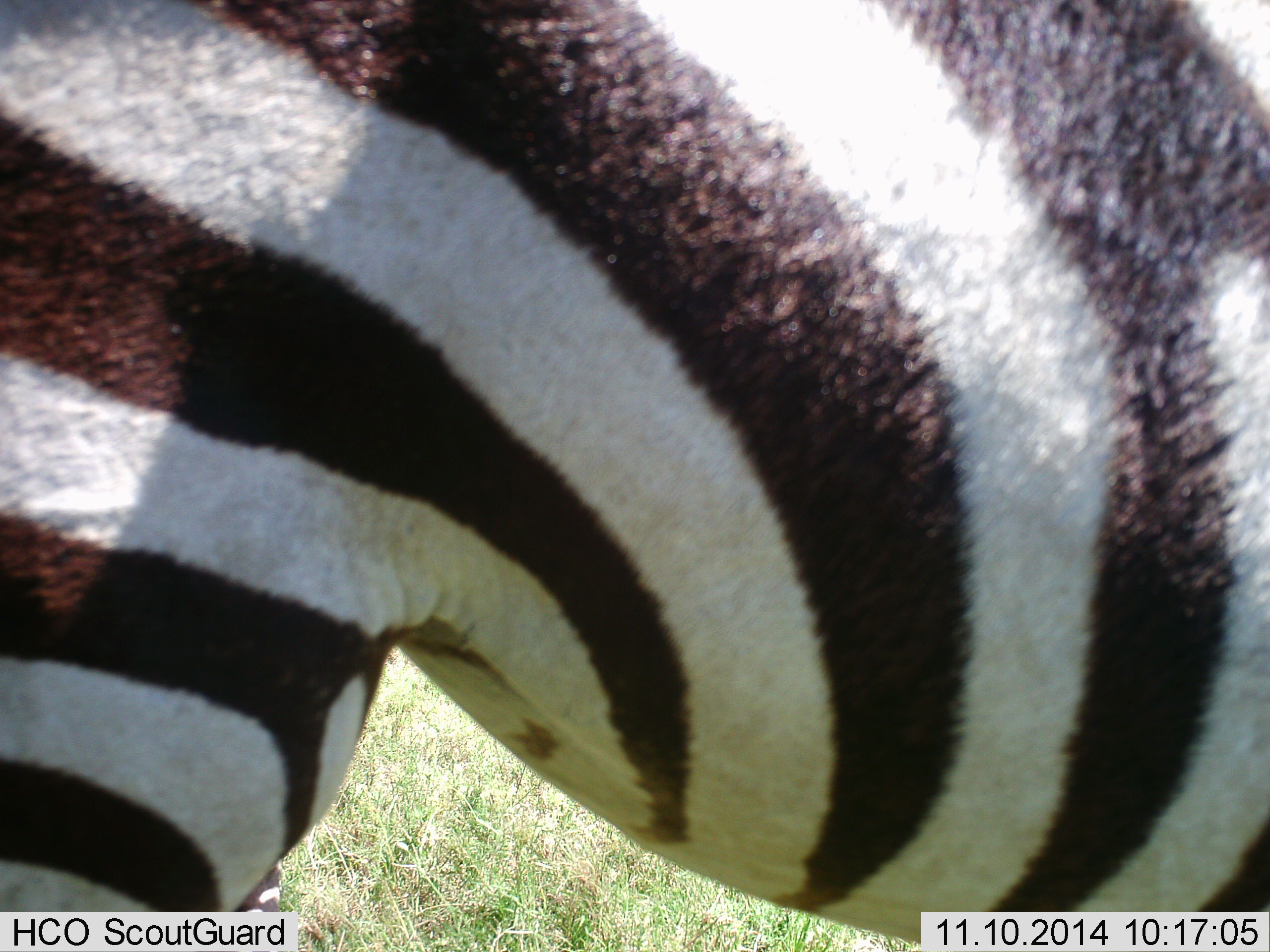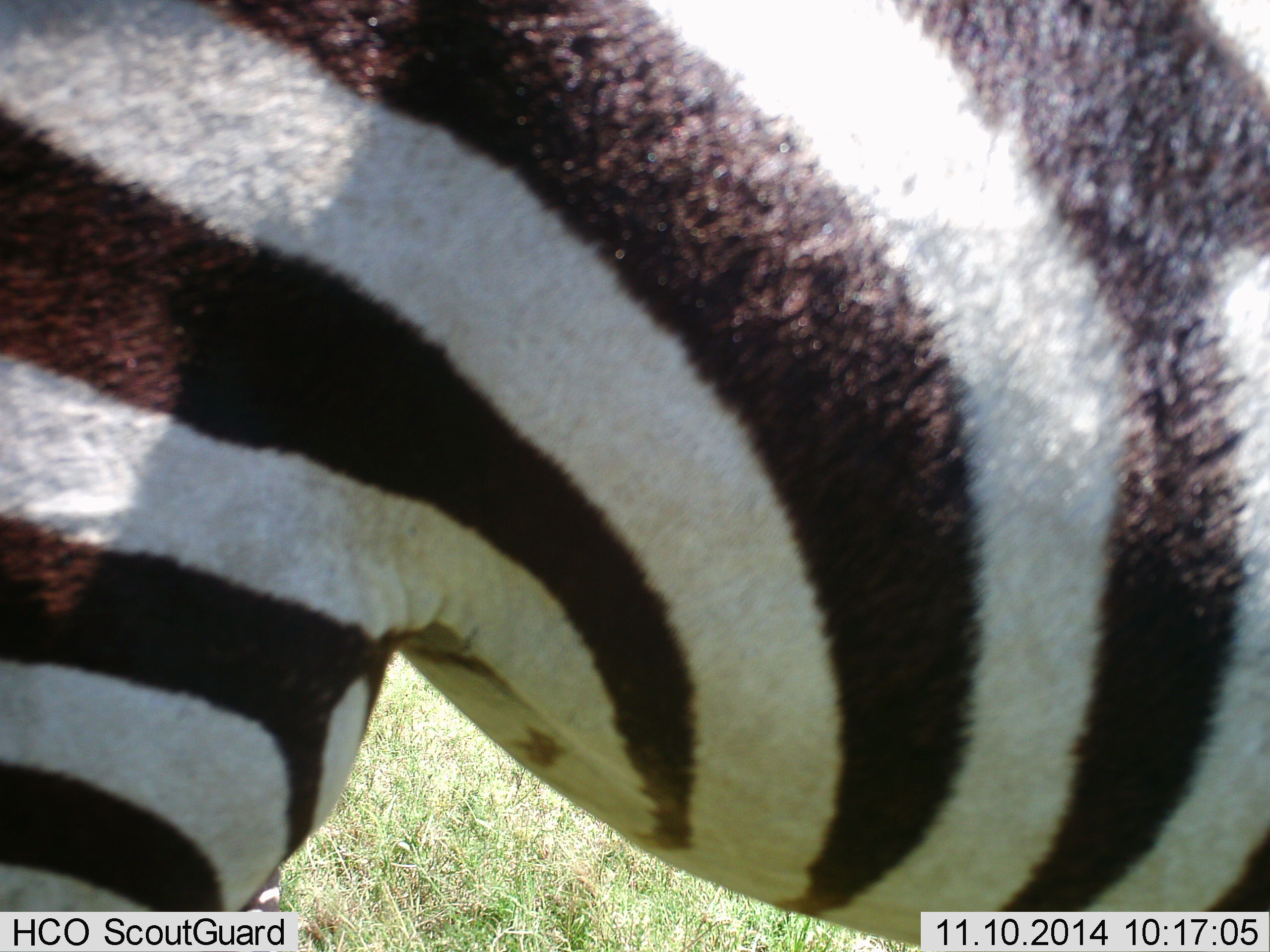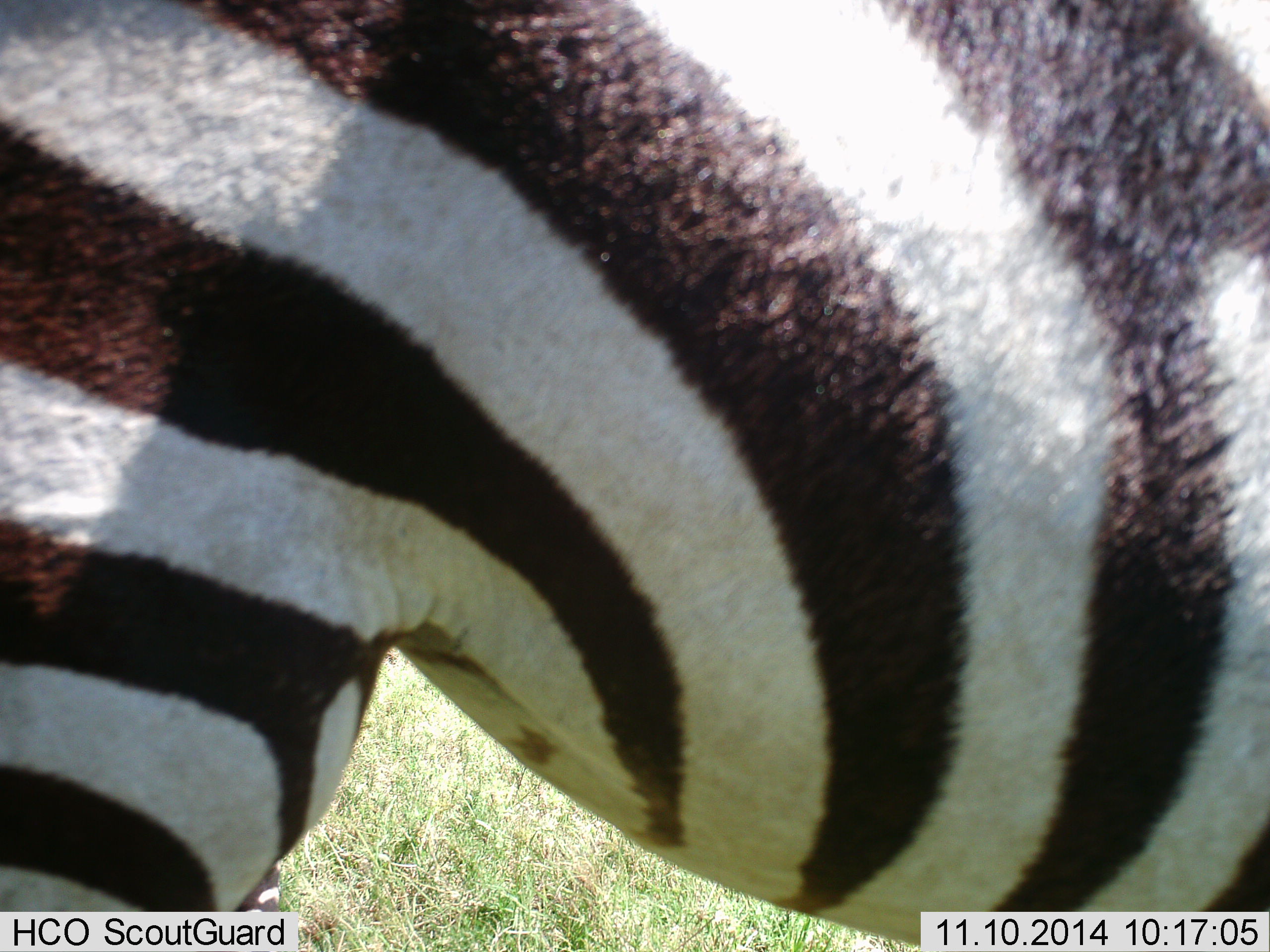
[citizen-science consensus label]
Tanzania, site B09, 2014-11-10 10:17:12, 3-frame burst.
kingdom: Animalia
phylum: Chordata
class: Mammalia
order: Perissodactyla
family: Equidae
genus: Equus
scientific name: Equus quagga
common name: plains zebra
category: zebra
Zebra (plains zebra) (Equus quagga), count 1. Behavior (volunteer vote fractions): standing 100%, resting 0%, moving 0%, interacting 0%. Young present (vote fraction): 0%. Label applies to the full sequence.